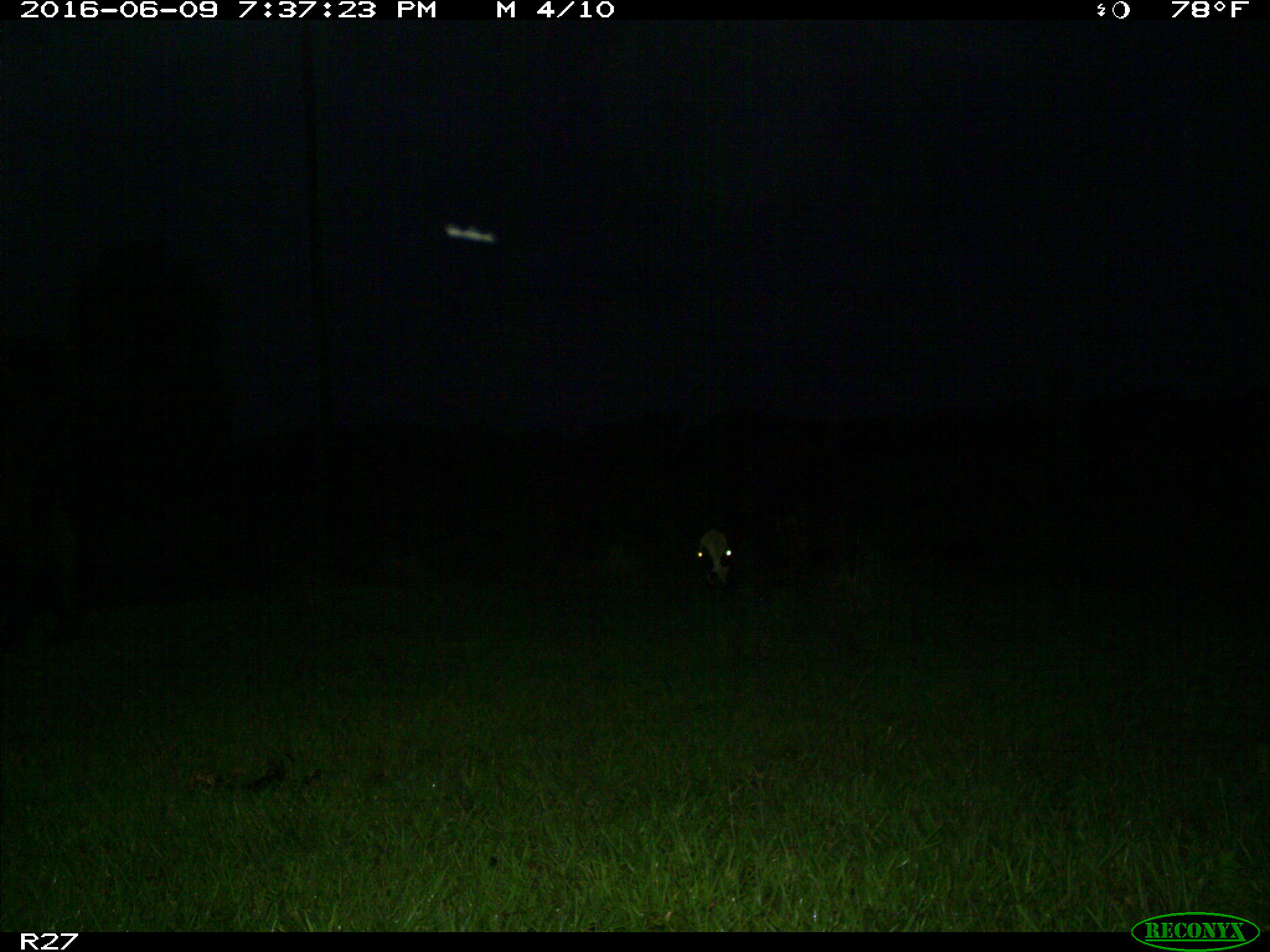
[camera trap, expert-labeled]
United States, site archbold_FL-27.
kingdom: Animalia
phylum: Chordata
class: Mammalia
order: Artiodactyla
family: Bovidae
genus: Bos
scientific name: Bos taurus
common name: domestic cow